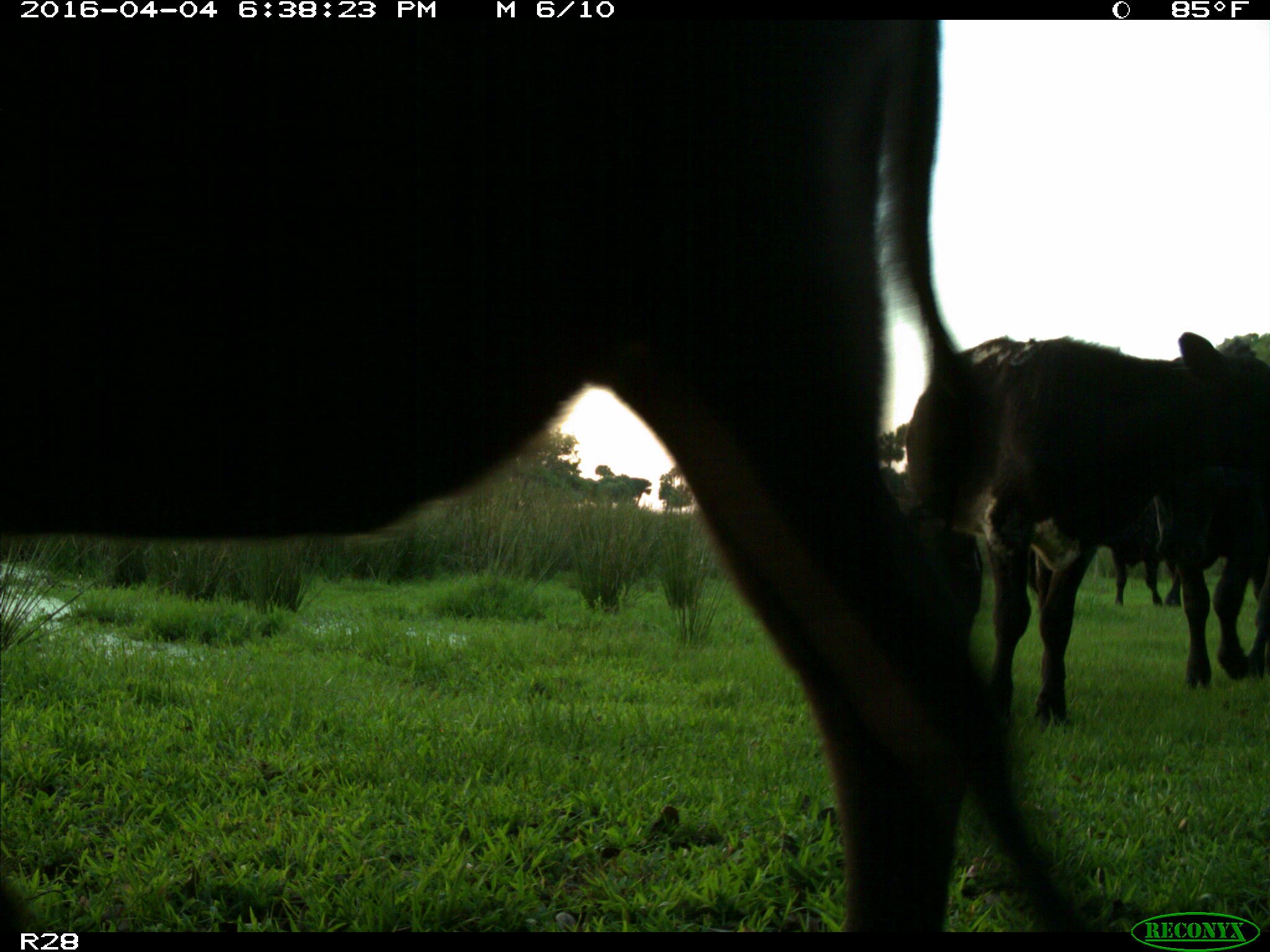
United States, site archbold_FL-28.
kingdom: Animalia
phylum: Chordata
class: Mammalia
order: Artiodactyla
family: Bovidae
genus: Bos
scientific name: Bos taurus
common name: domestic cow